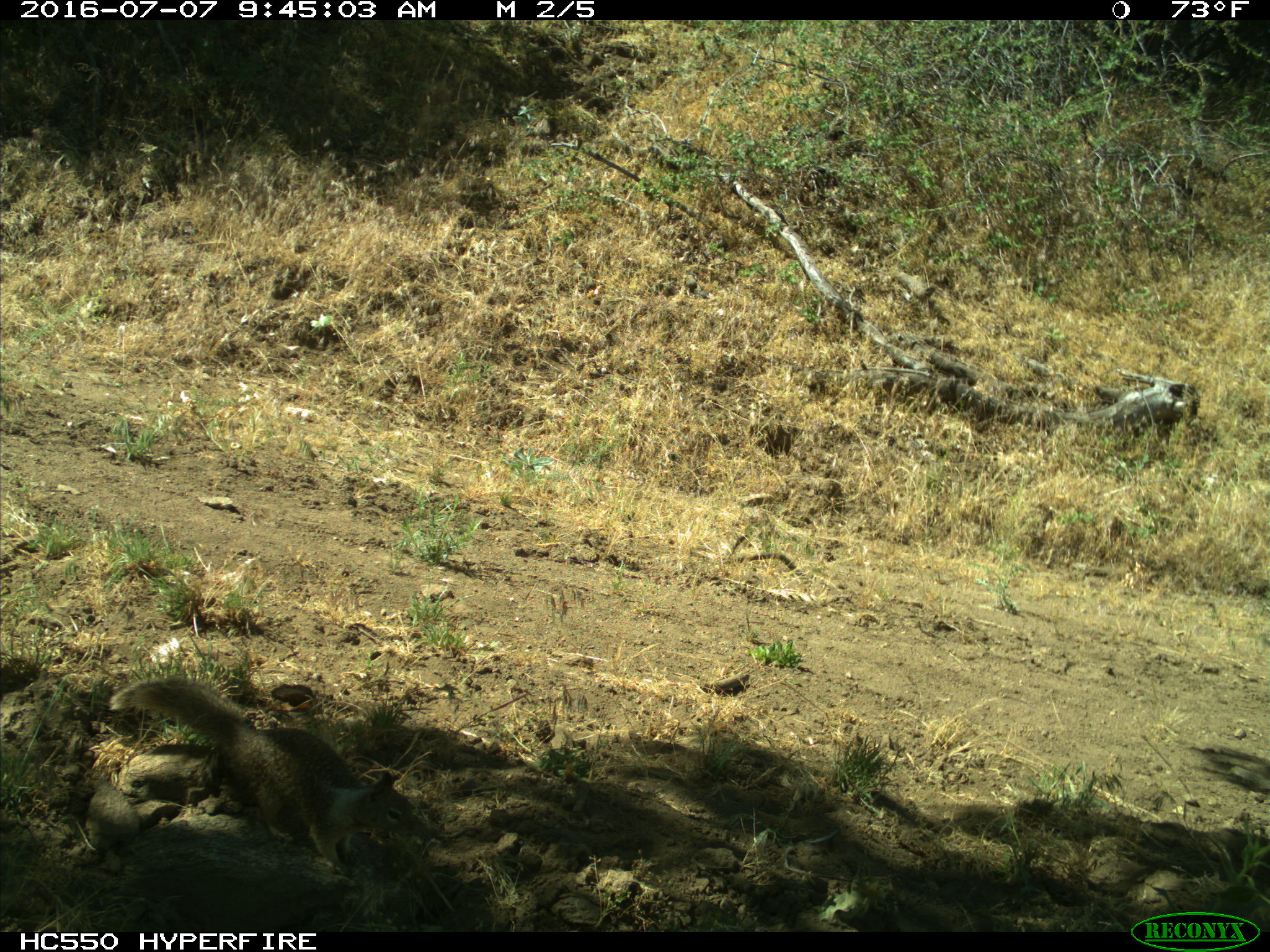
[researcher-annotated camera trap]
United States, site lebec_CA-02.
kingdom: Animalia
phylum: Chordata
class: Mammalia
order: Rodentia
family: Sciuridae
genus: Otospermophilus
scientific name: Otospermophilus beecheyi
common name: california ground squirrel